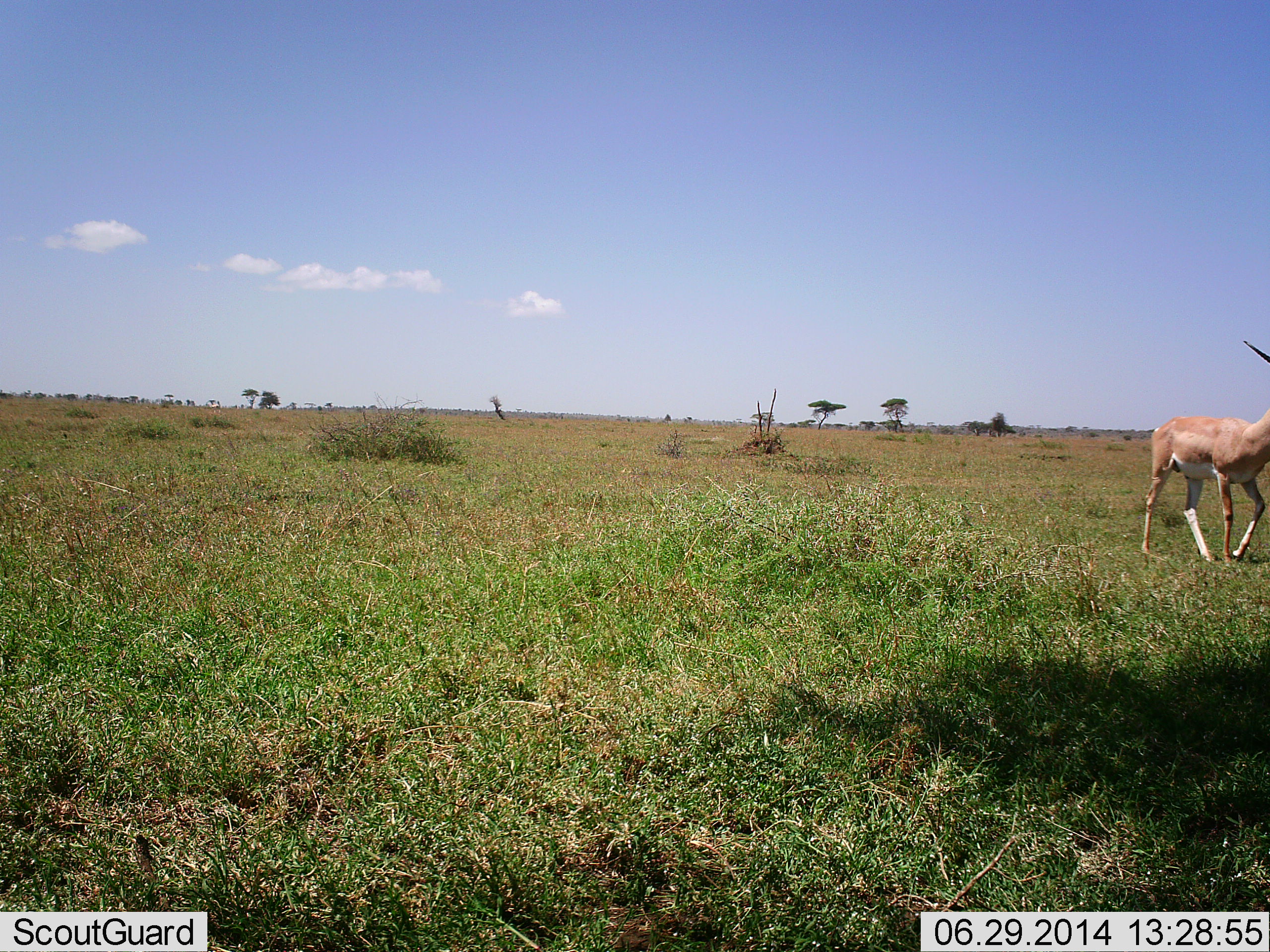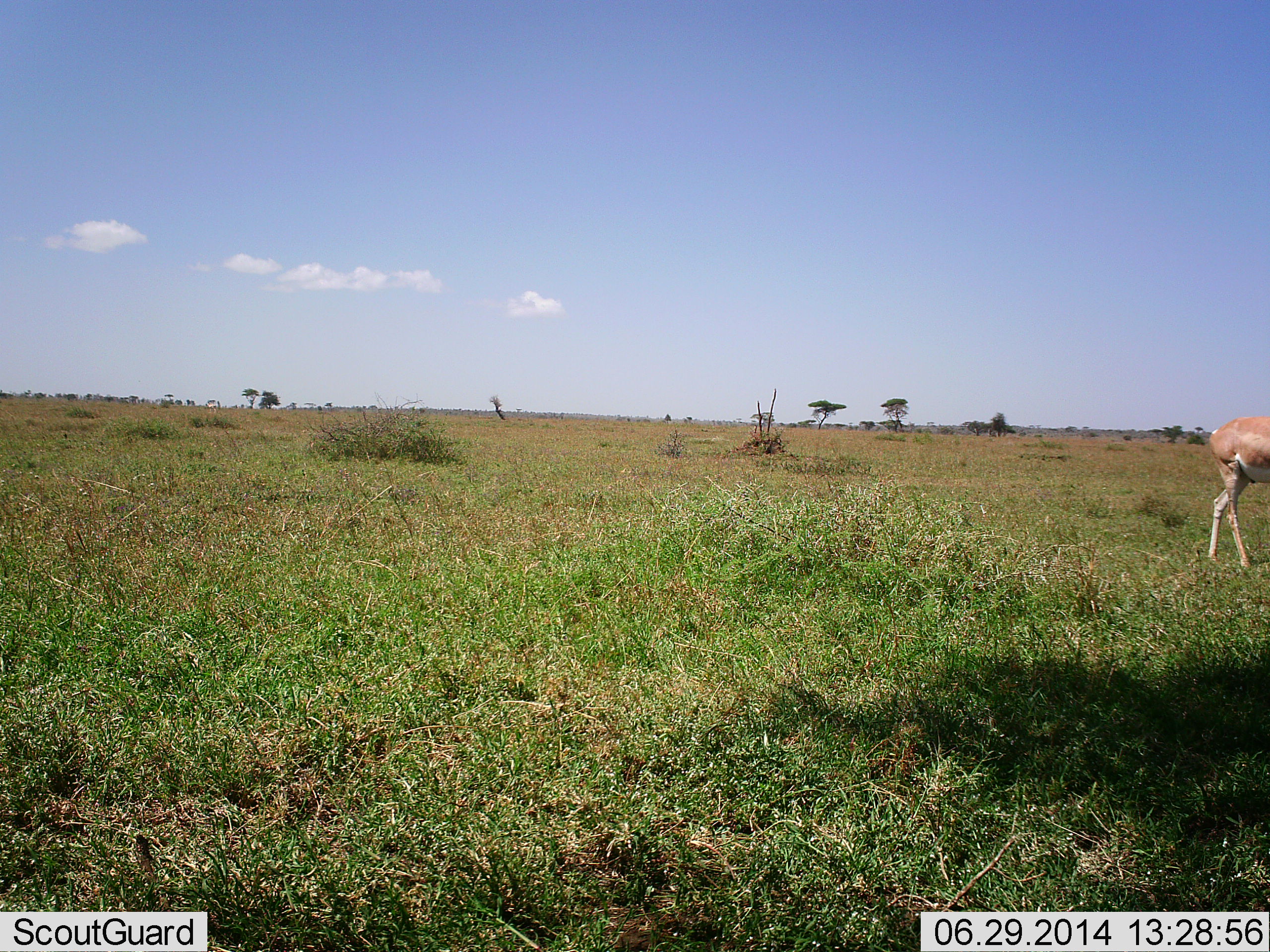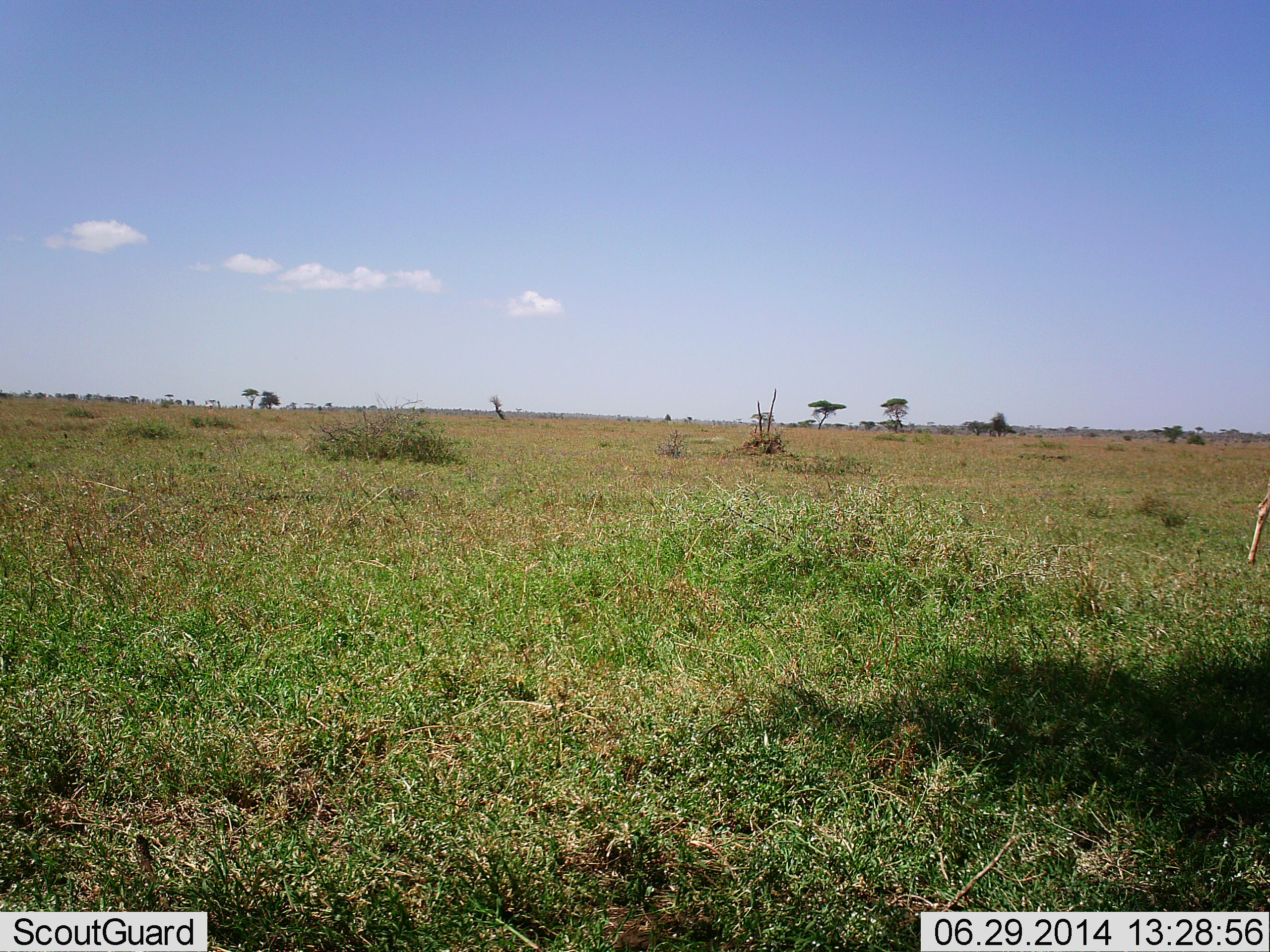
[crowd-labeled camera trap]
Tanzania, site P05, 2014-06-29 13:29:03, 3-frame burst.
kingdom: Animalia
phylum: Chordata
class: Mammalia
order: Artiodactyla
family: Bovidae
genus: Nanger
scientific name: Nanger granti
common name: grant's gazelle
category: gazellegrants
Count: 1.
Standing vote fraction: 20%.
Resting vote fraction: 0%.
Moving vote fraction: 80%.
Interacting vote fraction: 0%.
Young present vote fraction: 0%.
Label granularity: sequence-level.